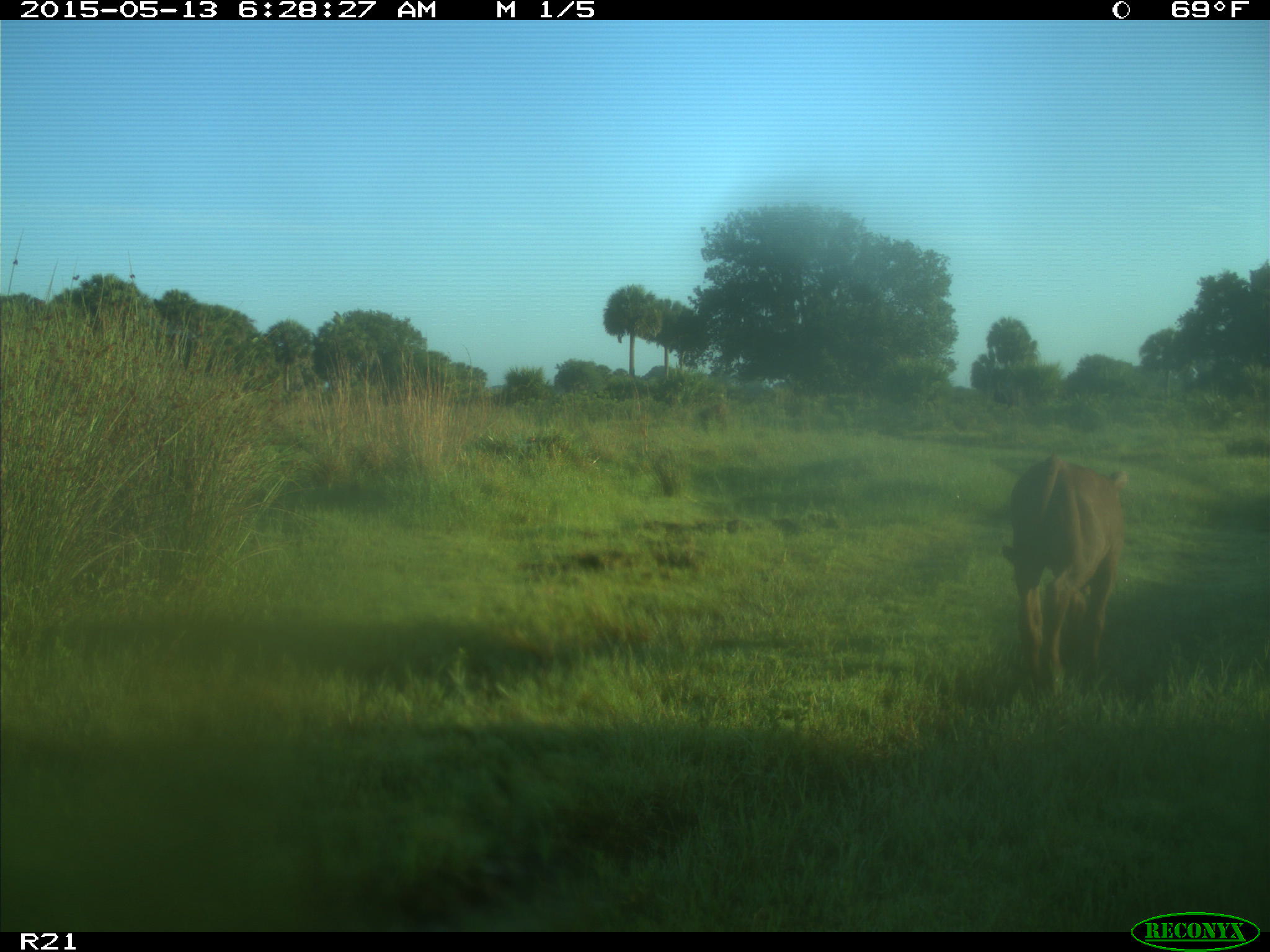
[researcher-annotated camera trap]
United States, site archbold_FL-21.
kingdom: Animalia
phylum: Chordata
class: Mammalia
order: Artiodactyla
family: Bovidae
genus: Bos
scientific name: Bos taurus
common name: domestic cow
Bos taurus (domestic cow).